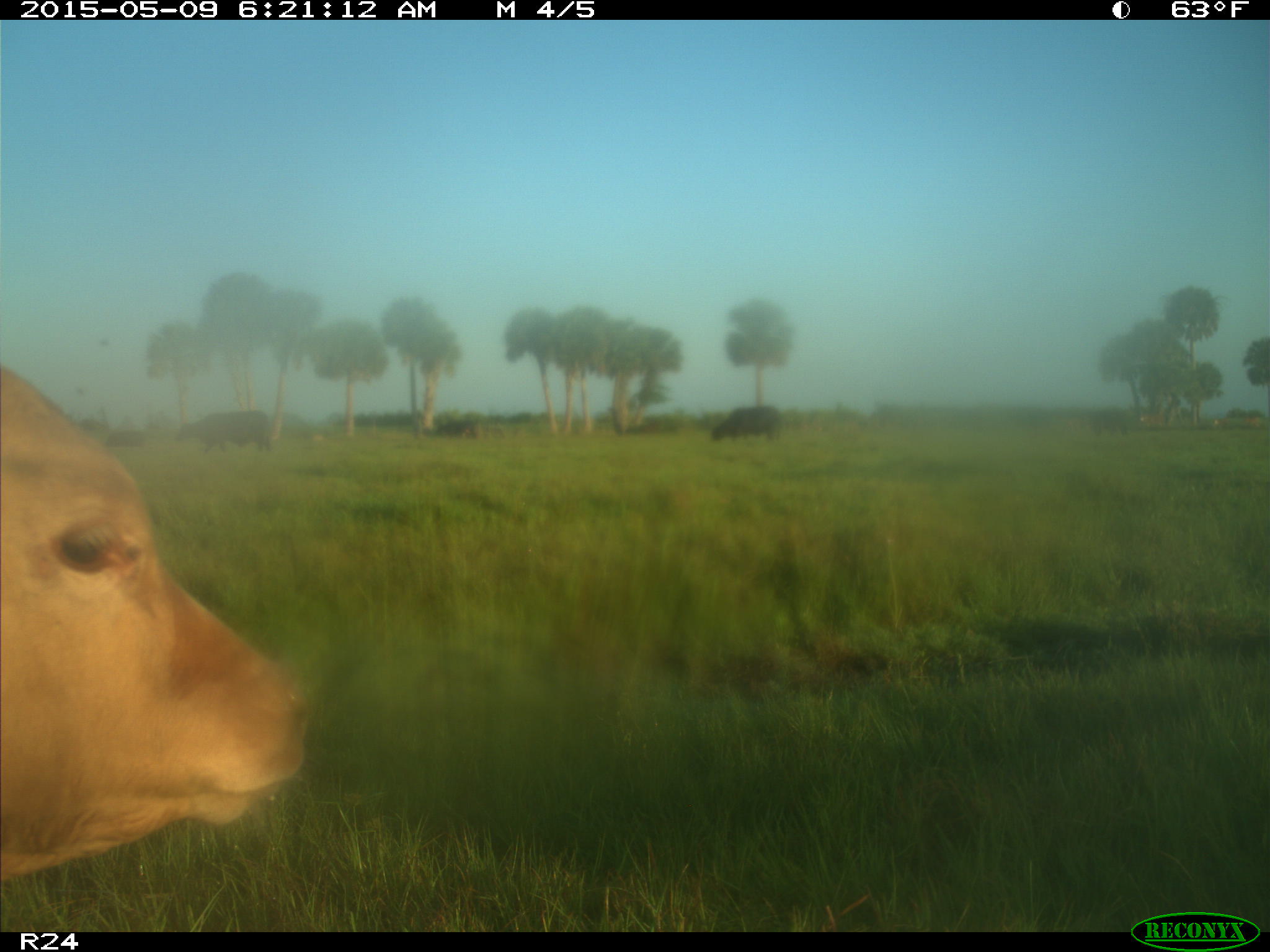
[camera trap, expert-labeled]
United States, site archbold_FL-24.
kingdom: Animalia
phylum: Chordata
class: Mammalia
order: Artiodactyla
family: Bovidae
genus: Bos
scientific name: Bos taurus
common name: domestic cow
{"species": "Bos taurus (domestic cow)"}